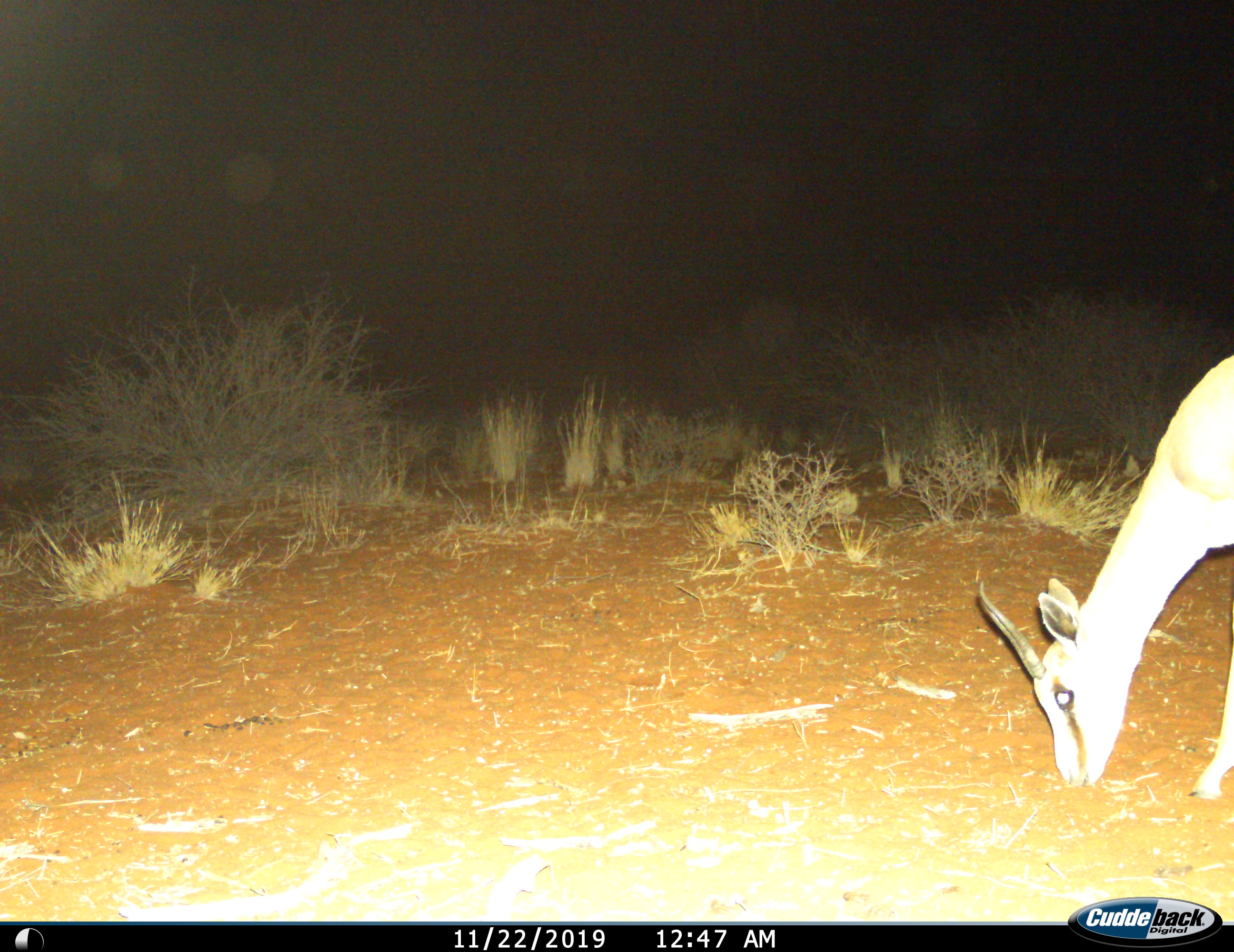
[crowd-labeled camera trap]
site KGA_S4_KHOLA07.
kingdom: Animalia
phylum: Chordata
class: Mammalia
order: Artiodactyla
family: Bovidae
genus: Antidorcas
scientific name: Antidorcas marsupialis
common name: springbok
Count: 1.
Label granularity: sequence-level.